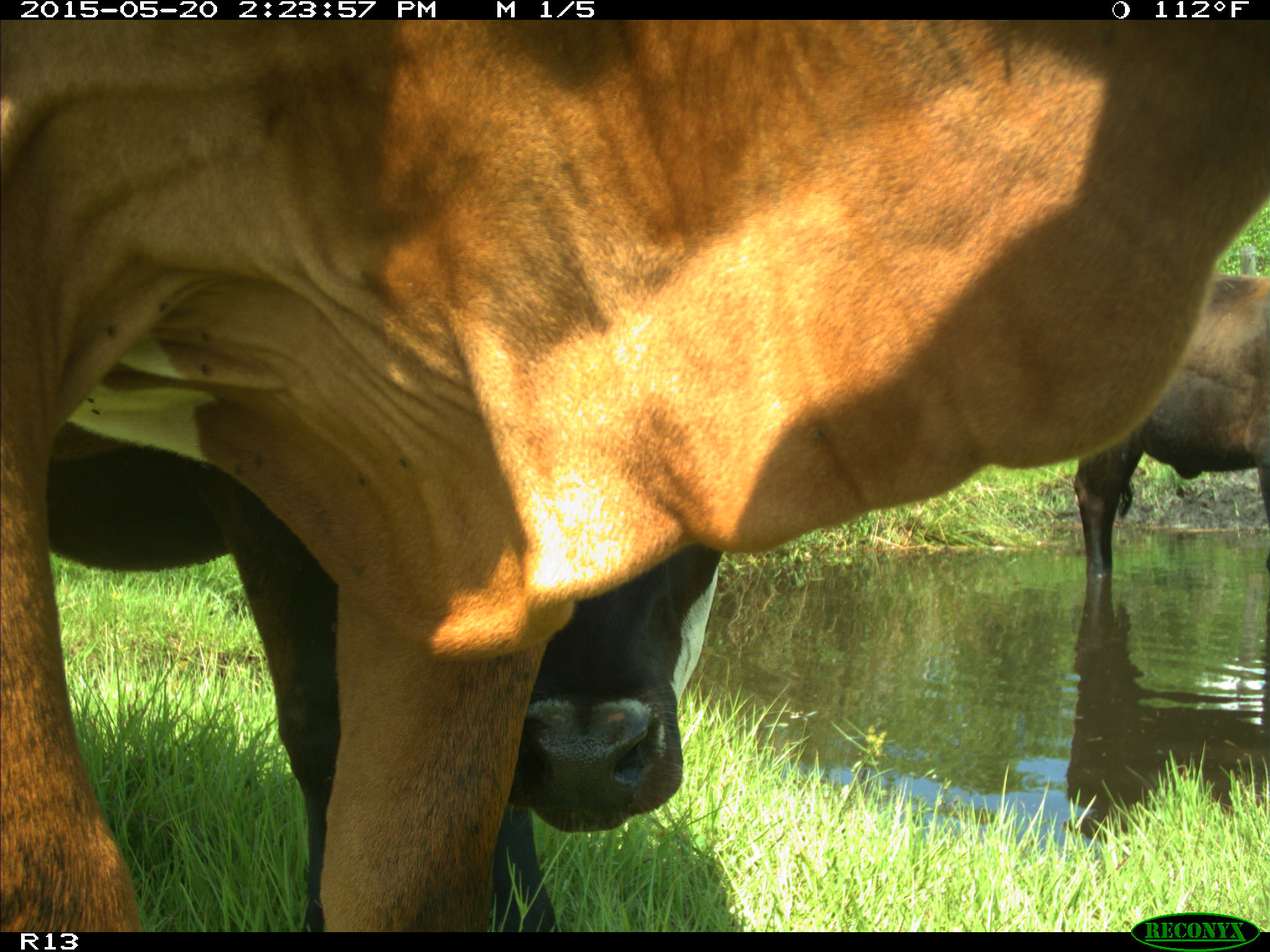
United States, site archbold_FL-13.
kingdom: Animalia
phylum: Chordata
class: Mammalia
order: Artiodactyla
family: Bovidae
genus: Bos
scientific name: Bos taurus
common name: domestic cow